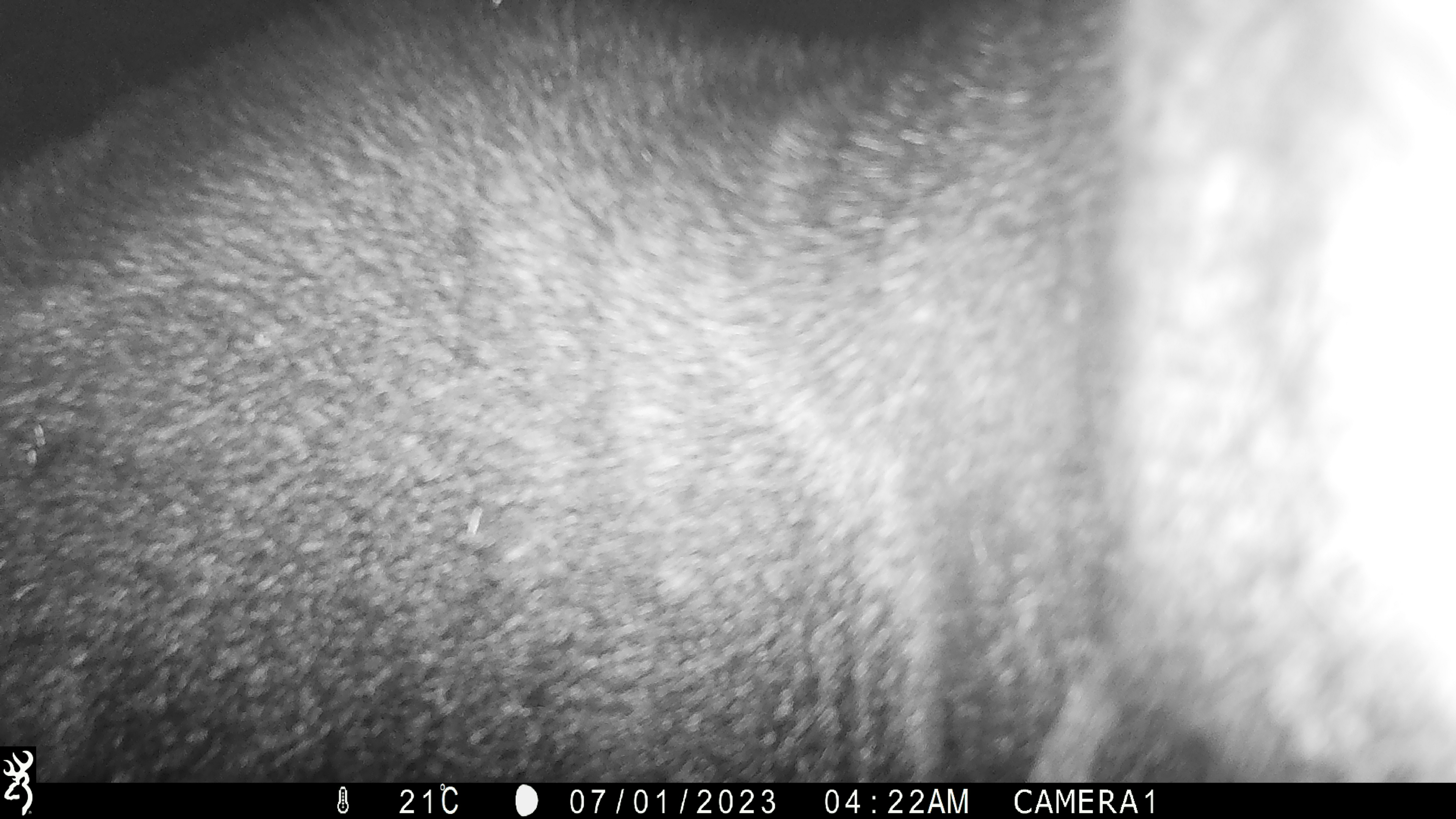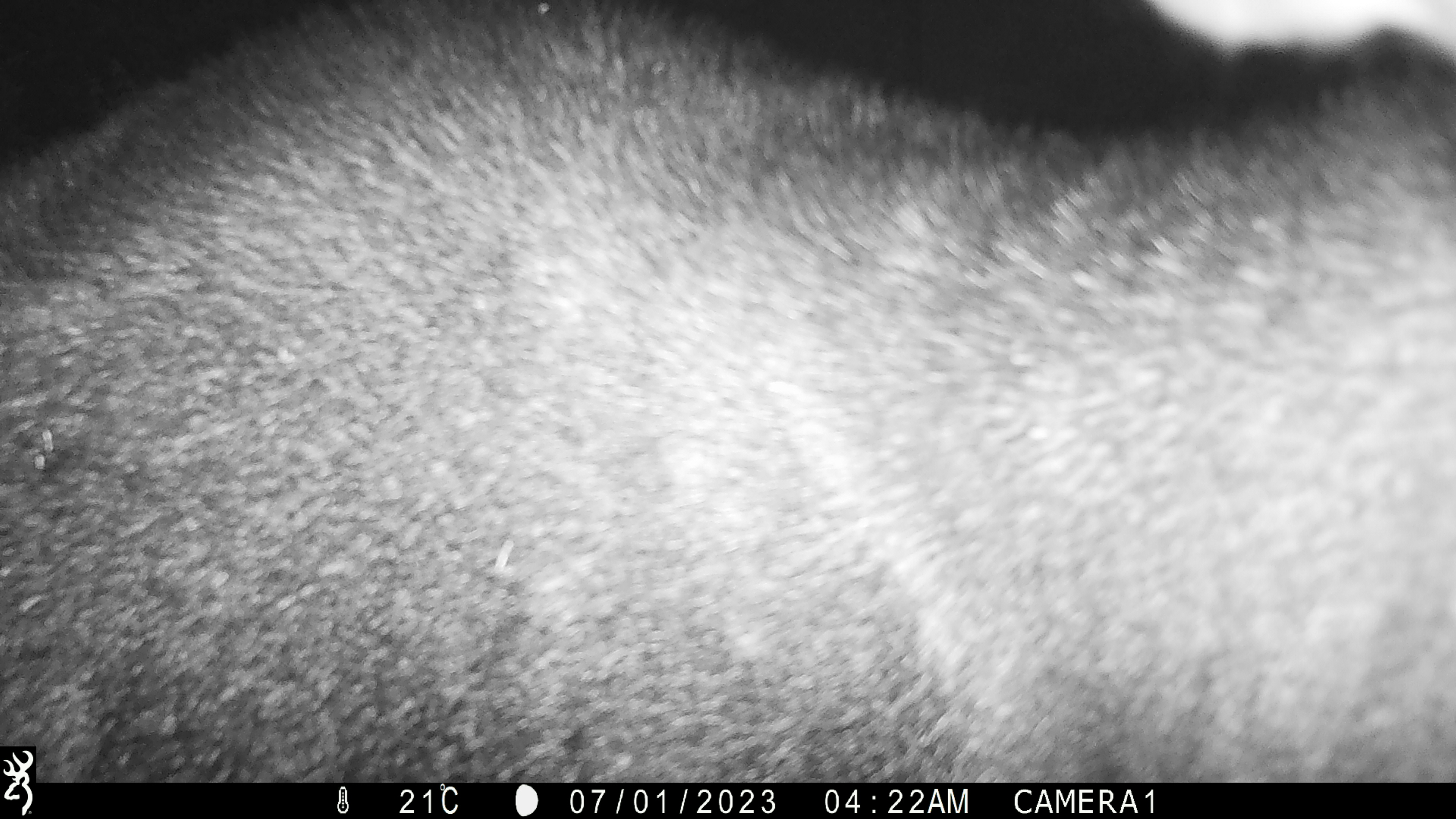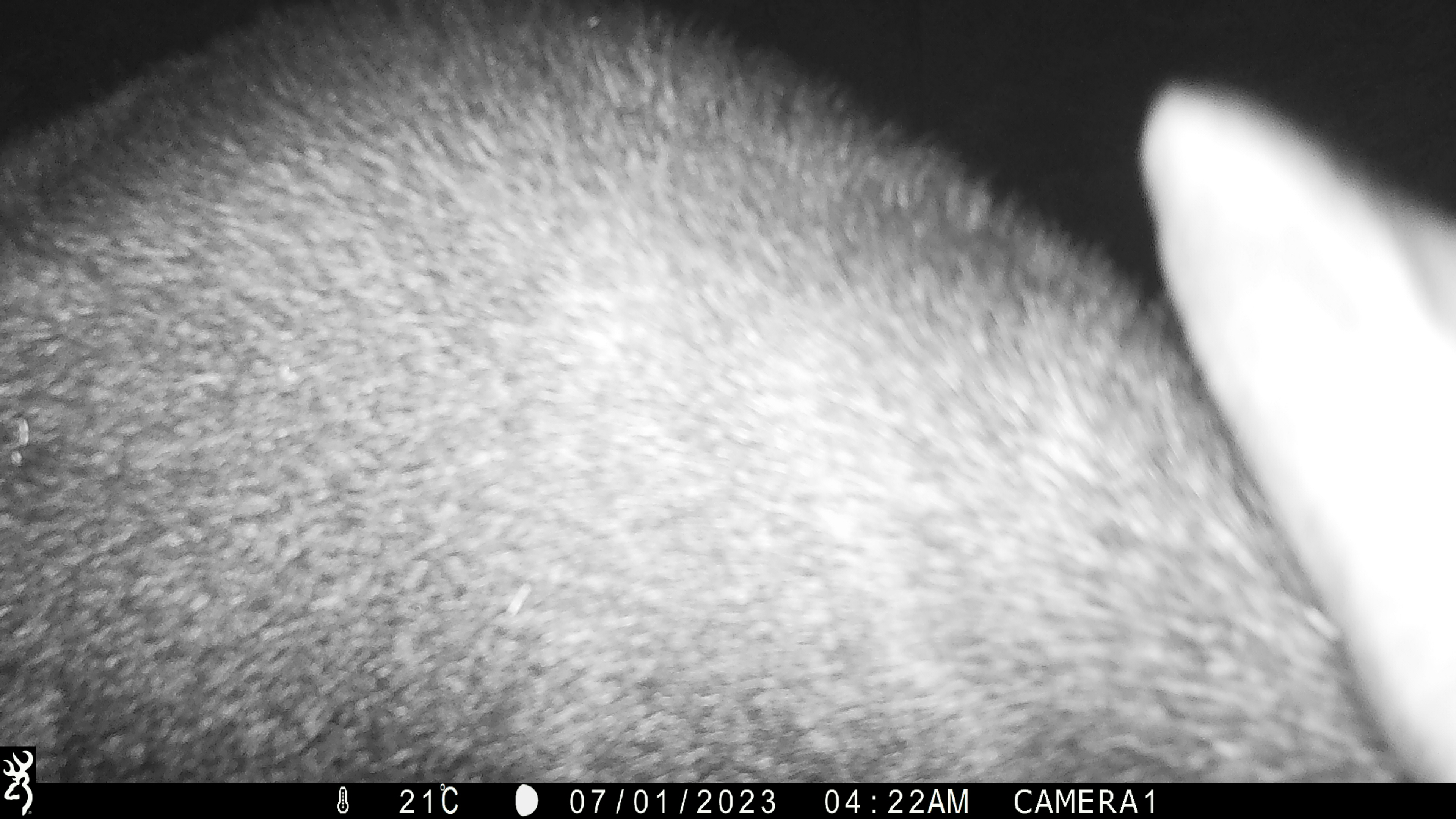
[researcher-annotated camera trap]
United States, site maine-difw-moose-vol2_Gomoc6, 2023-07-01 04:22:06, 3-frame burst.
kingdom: Animalia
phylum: Chordata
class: Mammalia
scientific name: Mammalia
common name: mammal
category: mammal sp.